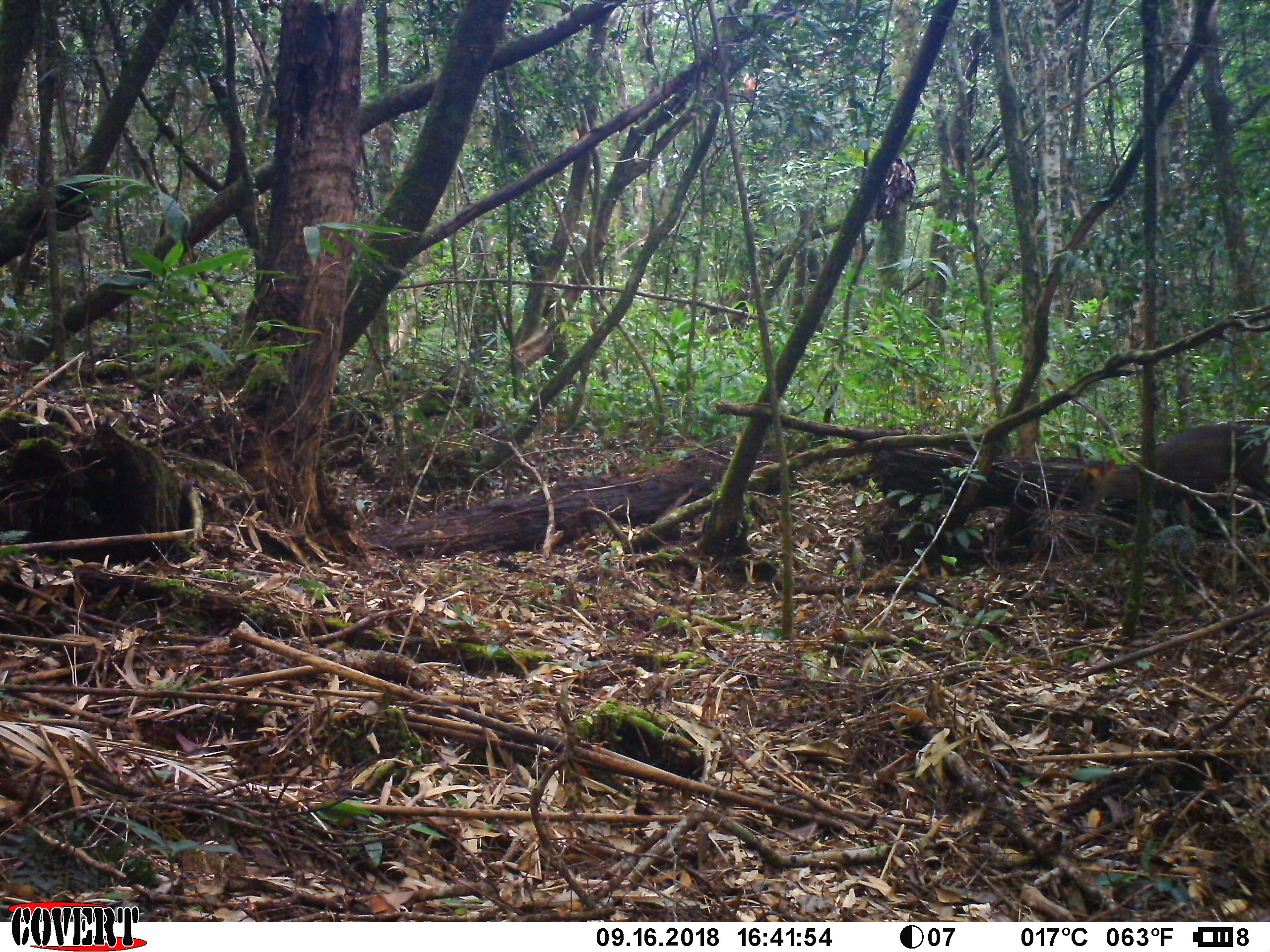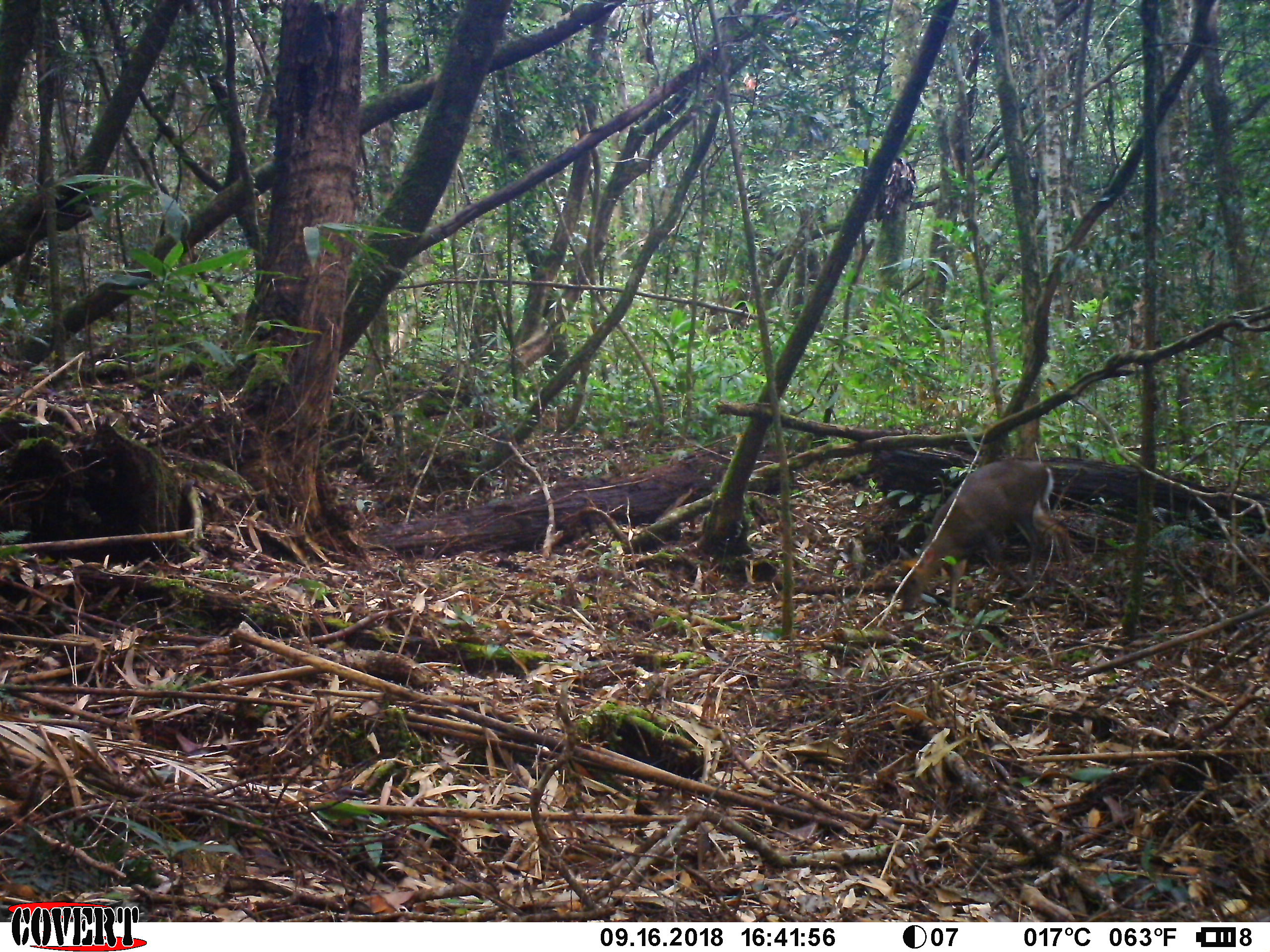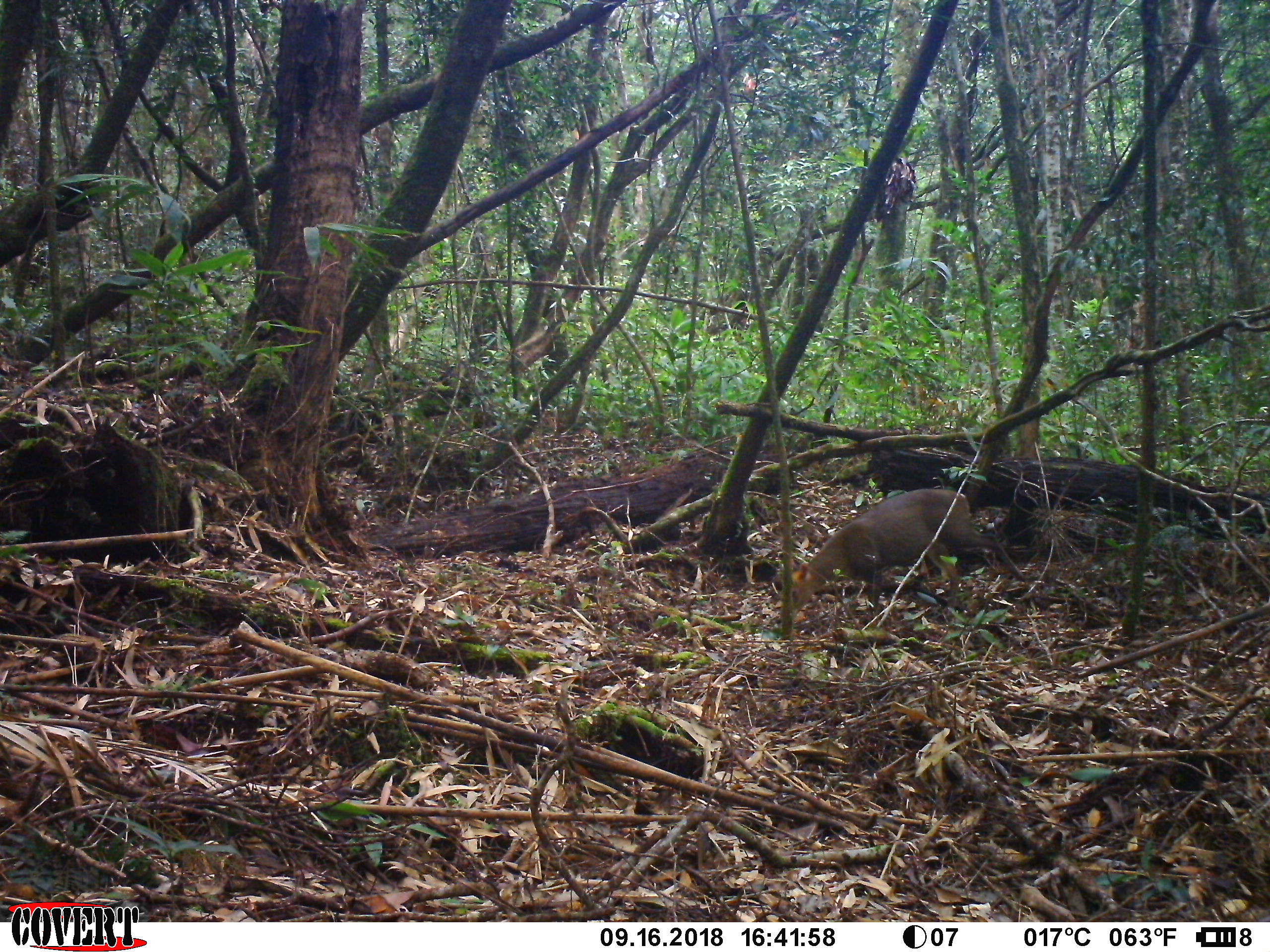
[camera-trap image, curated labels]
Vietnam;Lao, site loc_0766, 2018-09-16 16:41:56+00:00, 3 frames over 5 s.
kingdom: Animalia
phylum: Chordata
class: Mammalia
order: Artiodactyla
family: Cervidae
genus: Muntiacus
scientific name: Muntiacus rooseveltorum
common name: roosevelt's muntjac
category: roosevelts muntjac group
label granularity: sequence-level